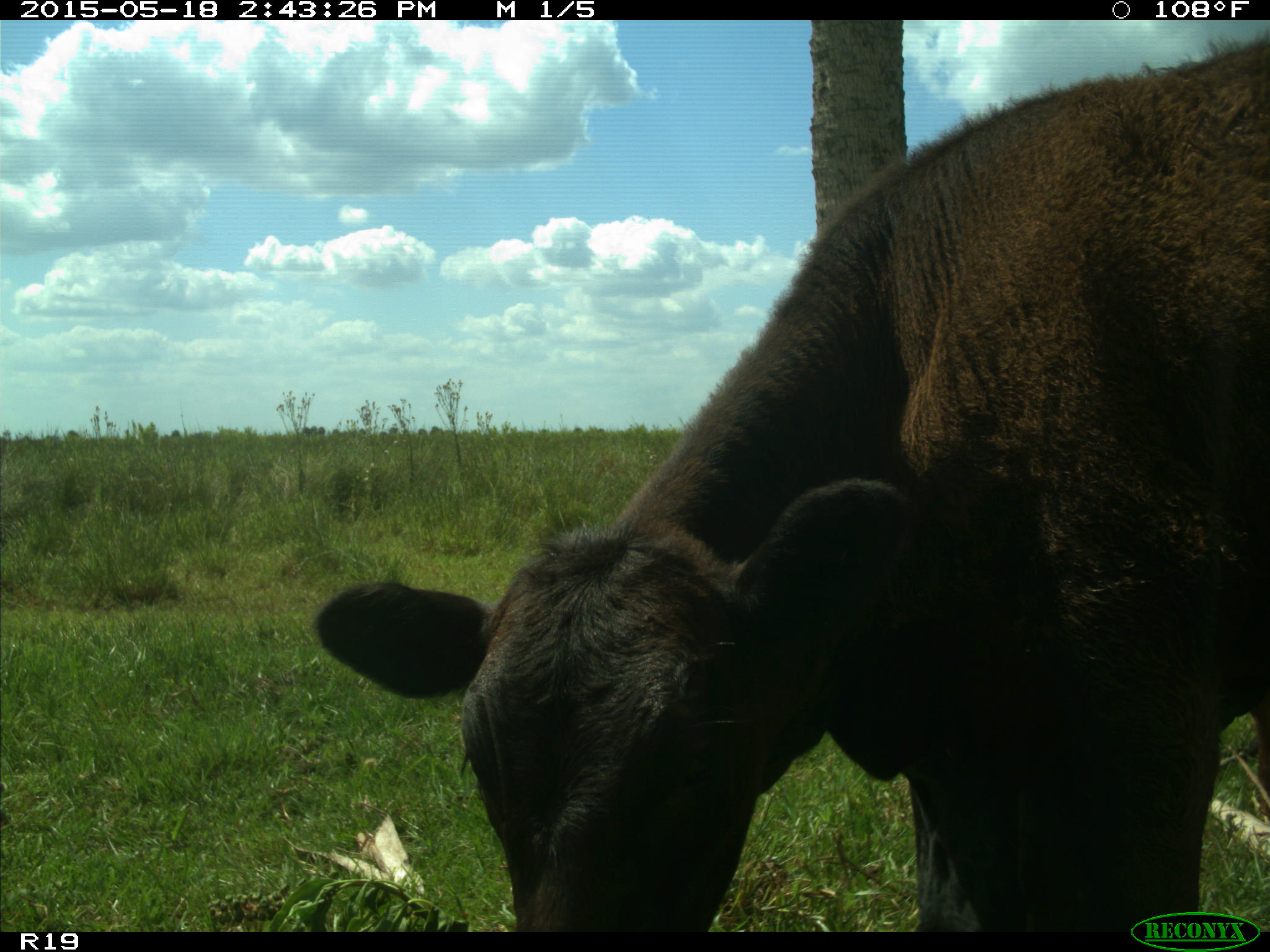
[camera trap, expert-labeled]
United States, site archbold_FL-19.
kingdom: Animalia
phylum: Chordata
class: Mammalia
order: Artiodactyla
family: Bovidae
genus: Bos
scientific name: Bos taurus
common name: domestic cow